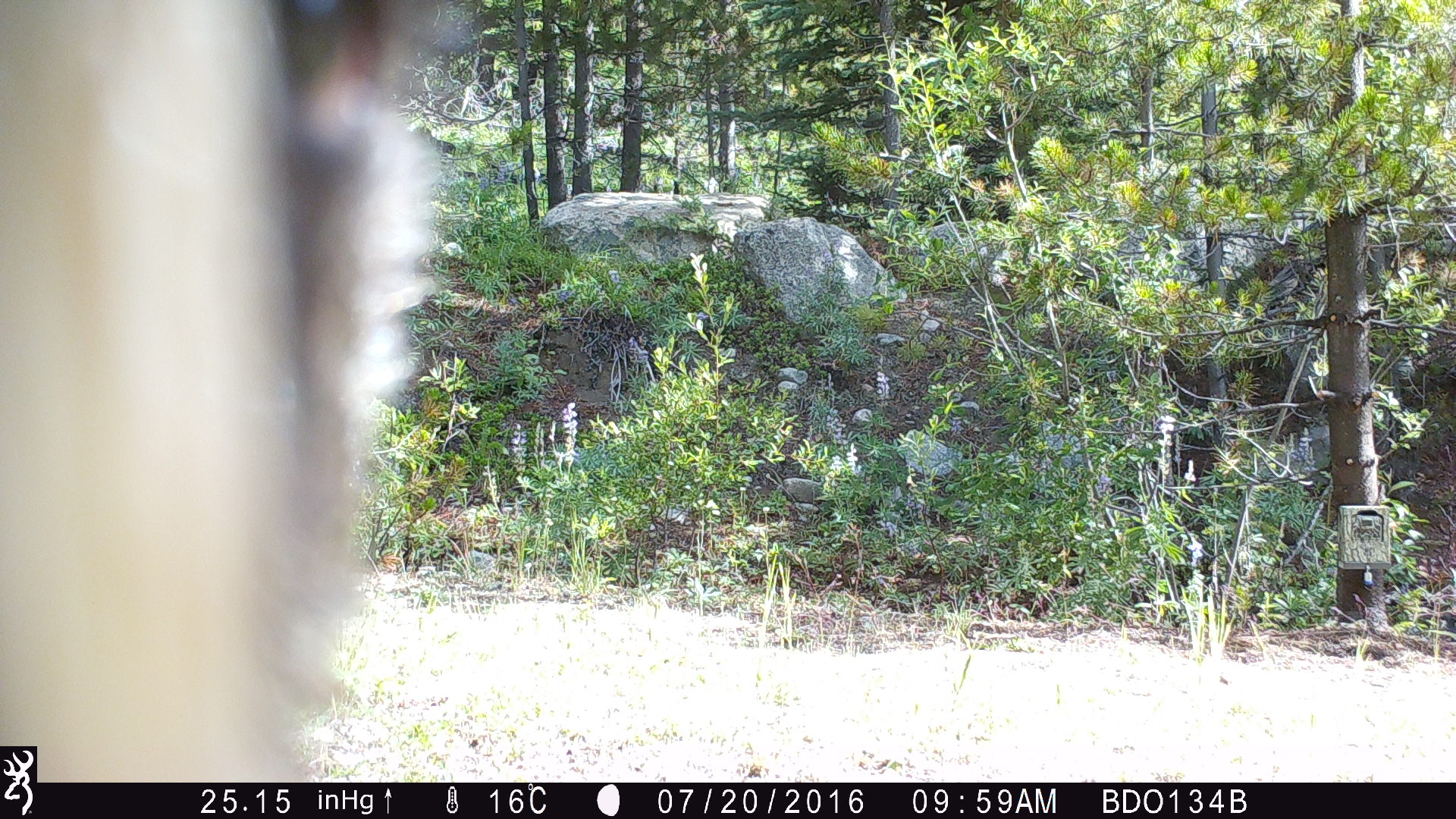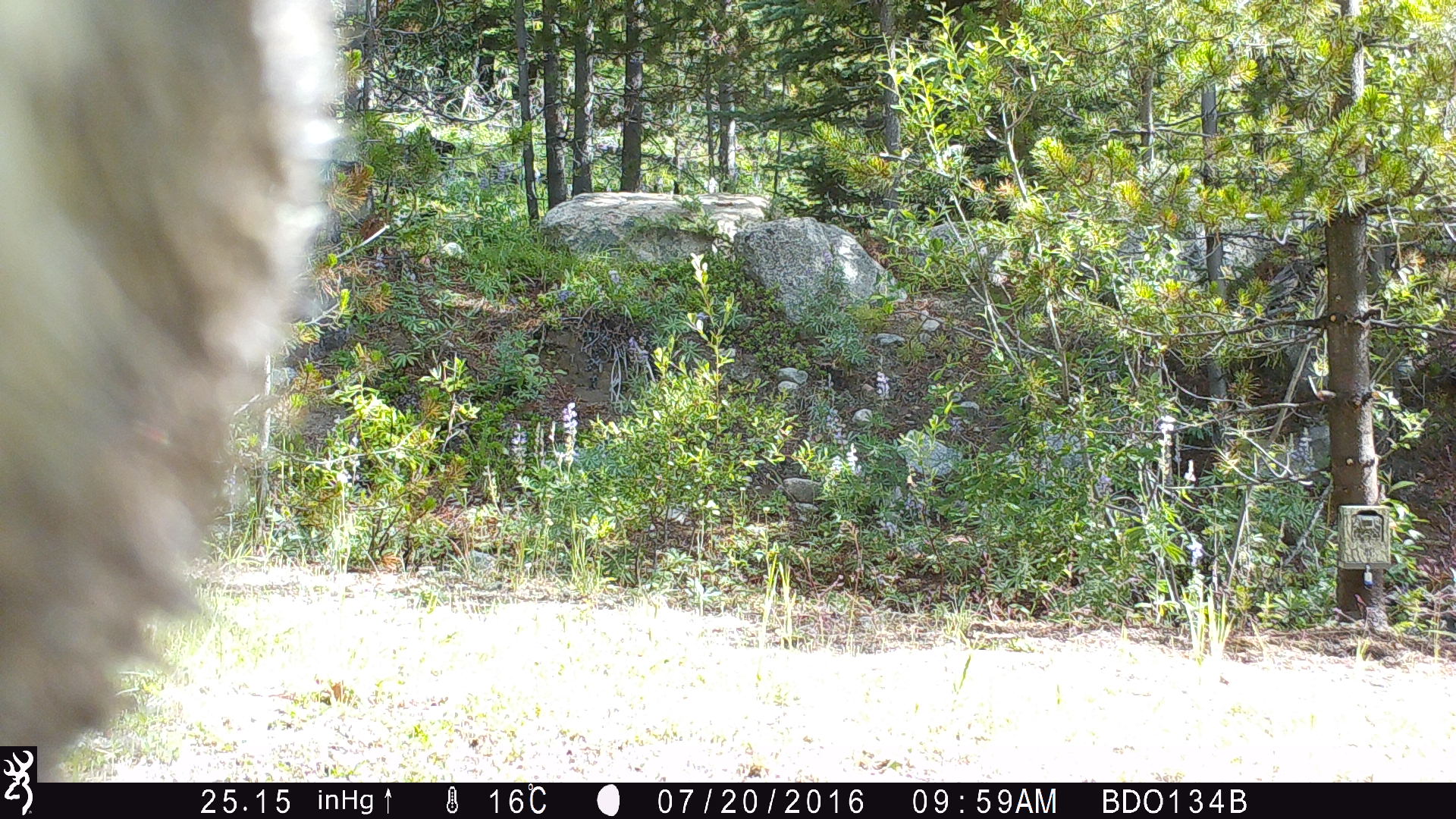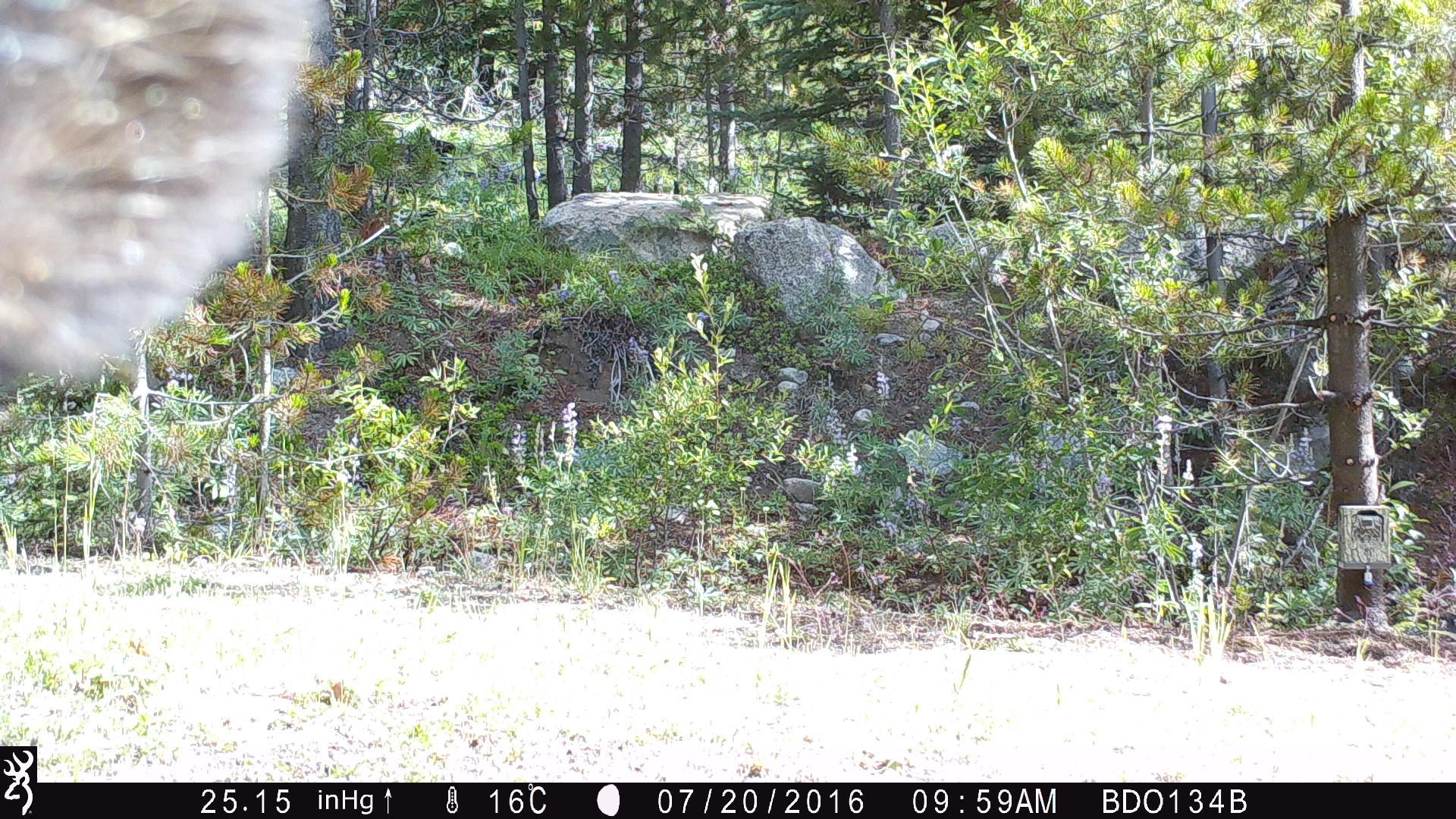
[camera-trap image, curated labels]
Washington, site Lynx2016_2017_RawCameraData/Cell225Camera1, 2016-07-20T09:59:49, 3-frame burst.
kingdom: Animalia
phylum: Chordata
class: Mammalia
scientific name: Mammalia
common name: small mammal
Small mammal (Mammalia). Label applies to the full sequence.